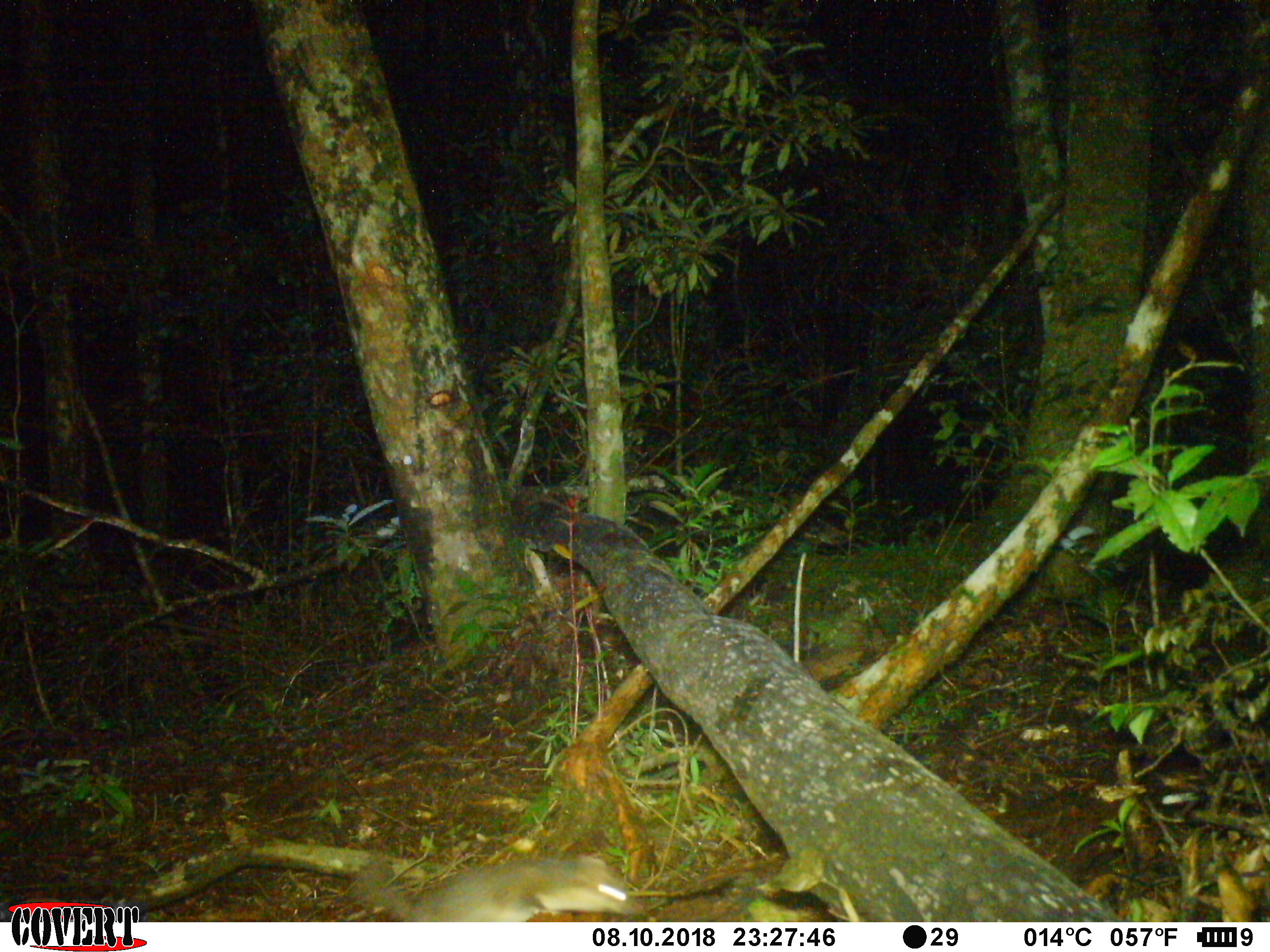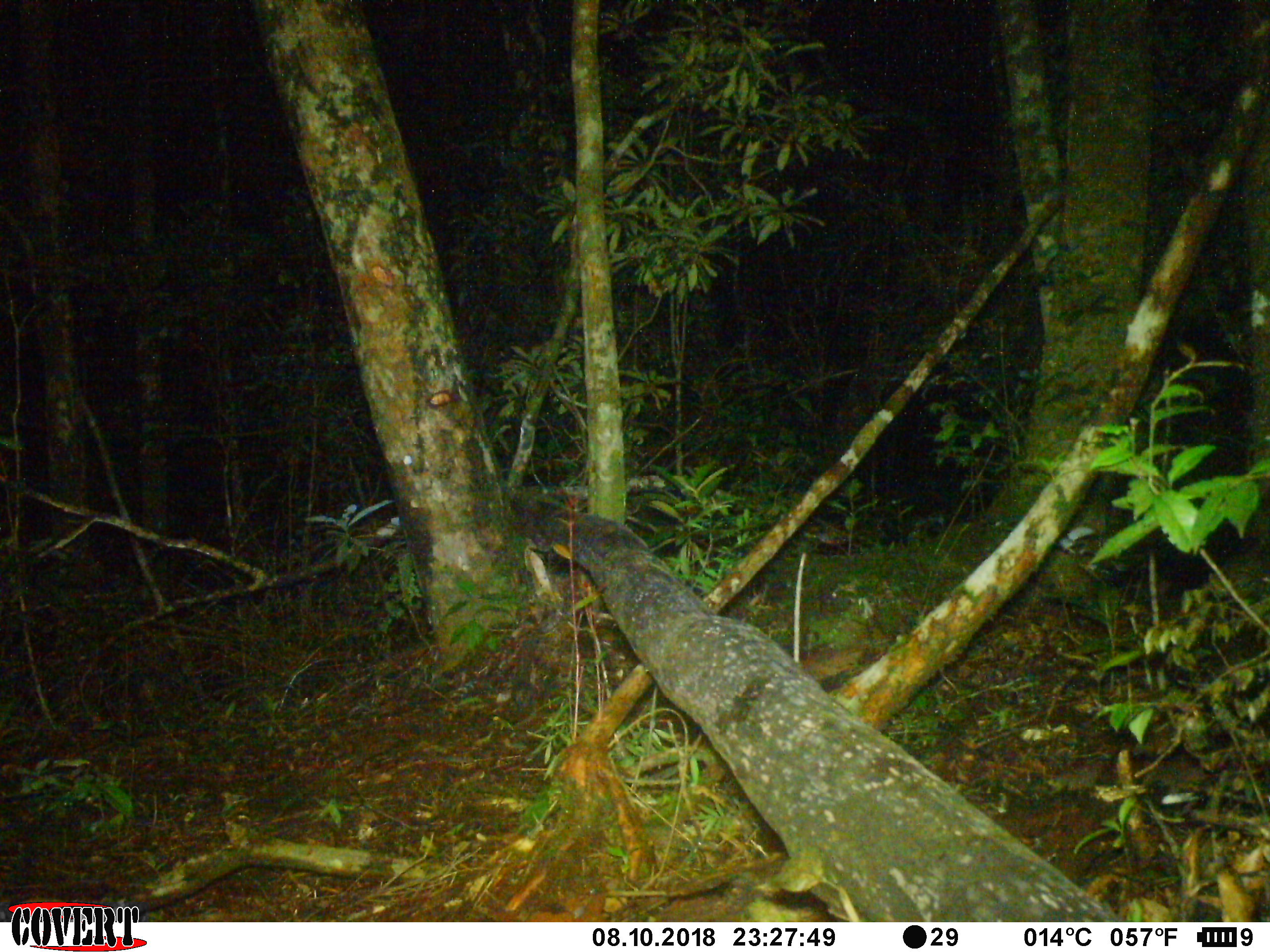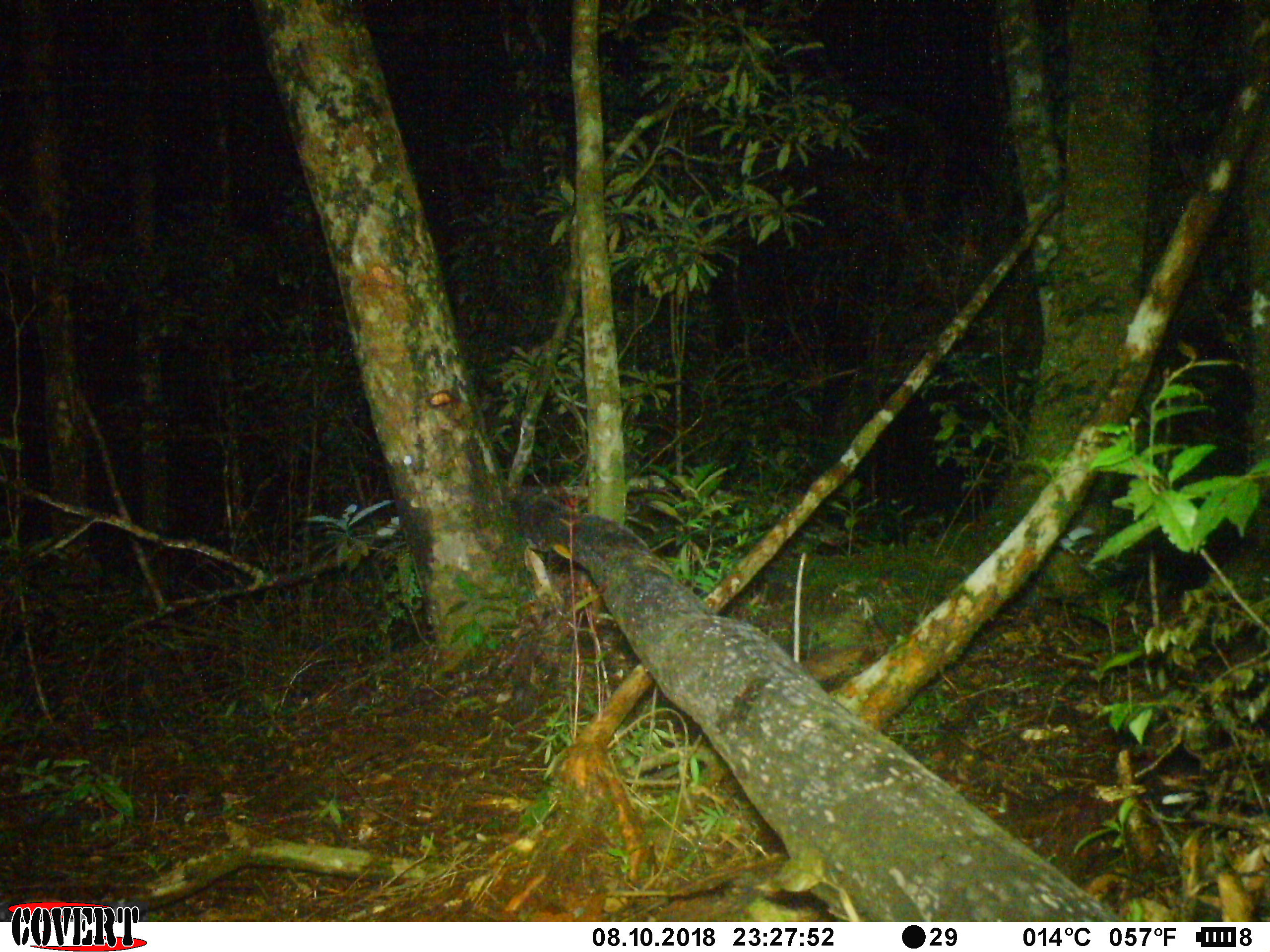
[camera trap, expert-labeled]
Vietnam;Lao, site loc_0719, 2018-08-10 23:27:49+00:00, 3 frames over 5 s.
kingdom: Animalia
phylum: Chordata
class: Mammalia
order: Carnivora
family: Mustelidae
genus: Melogale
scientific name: Melogale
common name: ferret badger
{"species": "ferret badger (Melogale)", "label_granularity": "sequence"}